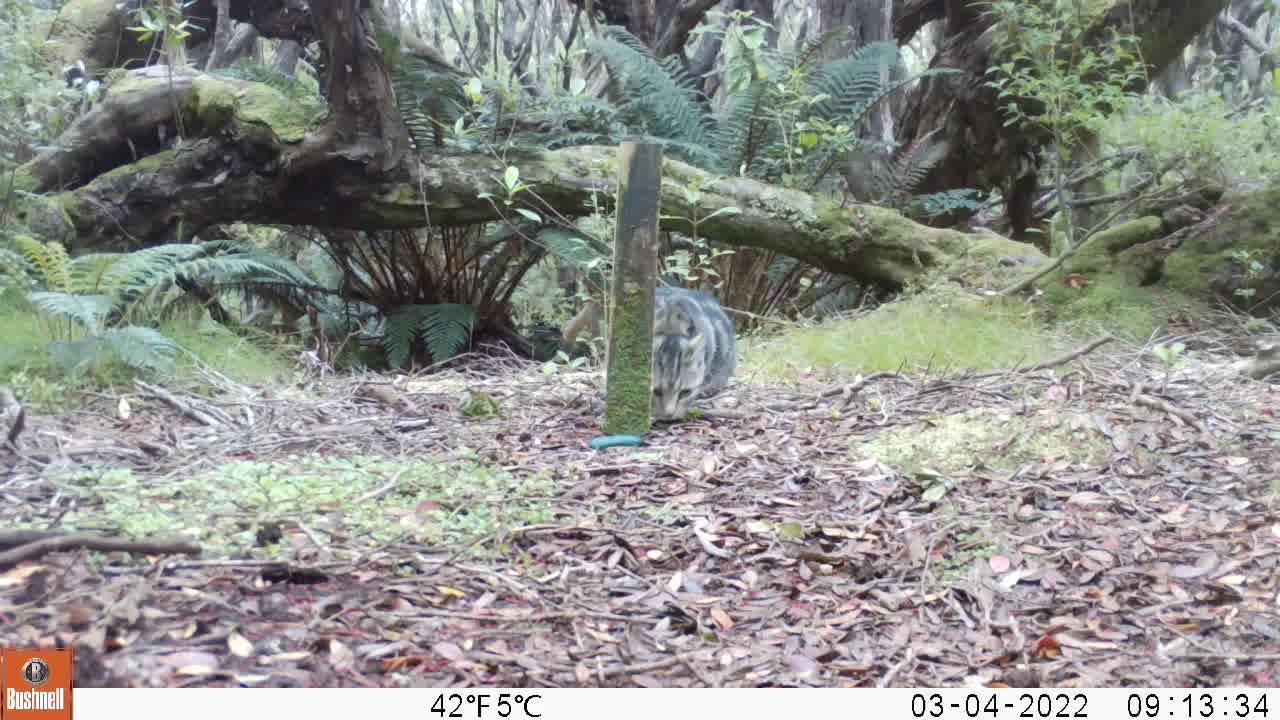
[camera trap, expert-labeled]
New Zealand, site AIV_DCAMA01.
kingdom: Animalia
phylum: Chordata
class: Mammalia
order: Carnivora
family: Felidae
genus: Felis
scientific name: Felis catus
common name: domestic cat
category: cat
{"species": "cat (domestic cat) (Felis catus)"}